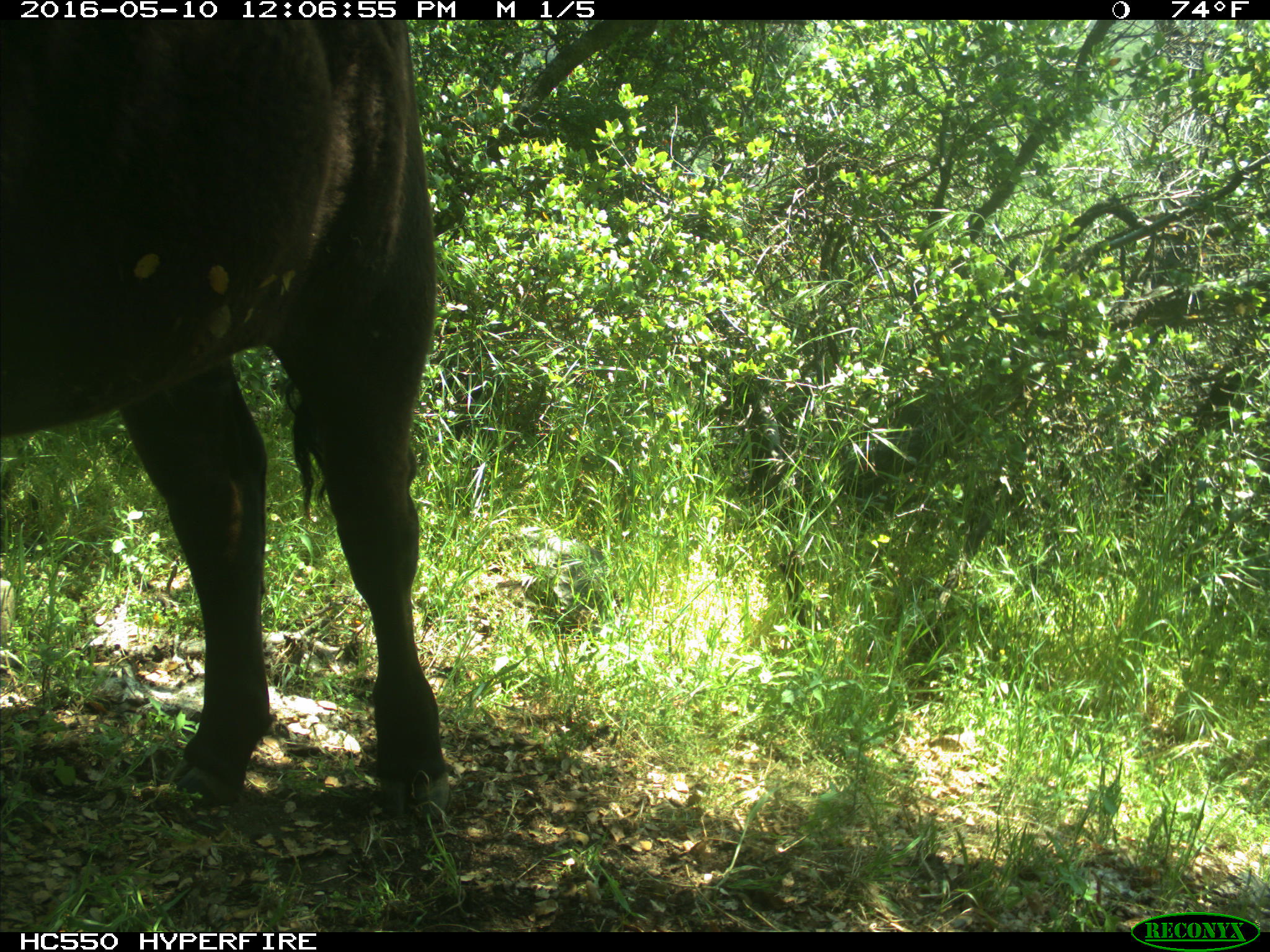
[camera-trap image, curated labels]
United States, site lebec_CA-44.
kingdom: Animalia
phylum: Chordata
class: Mammalia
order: Artiodactyla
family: Bovidae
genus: Bos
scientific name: Bos taurus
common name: domestic cow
Bos taurus (domestic cow).